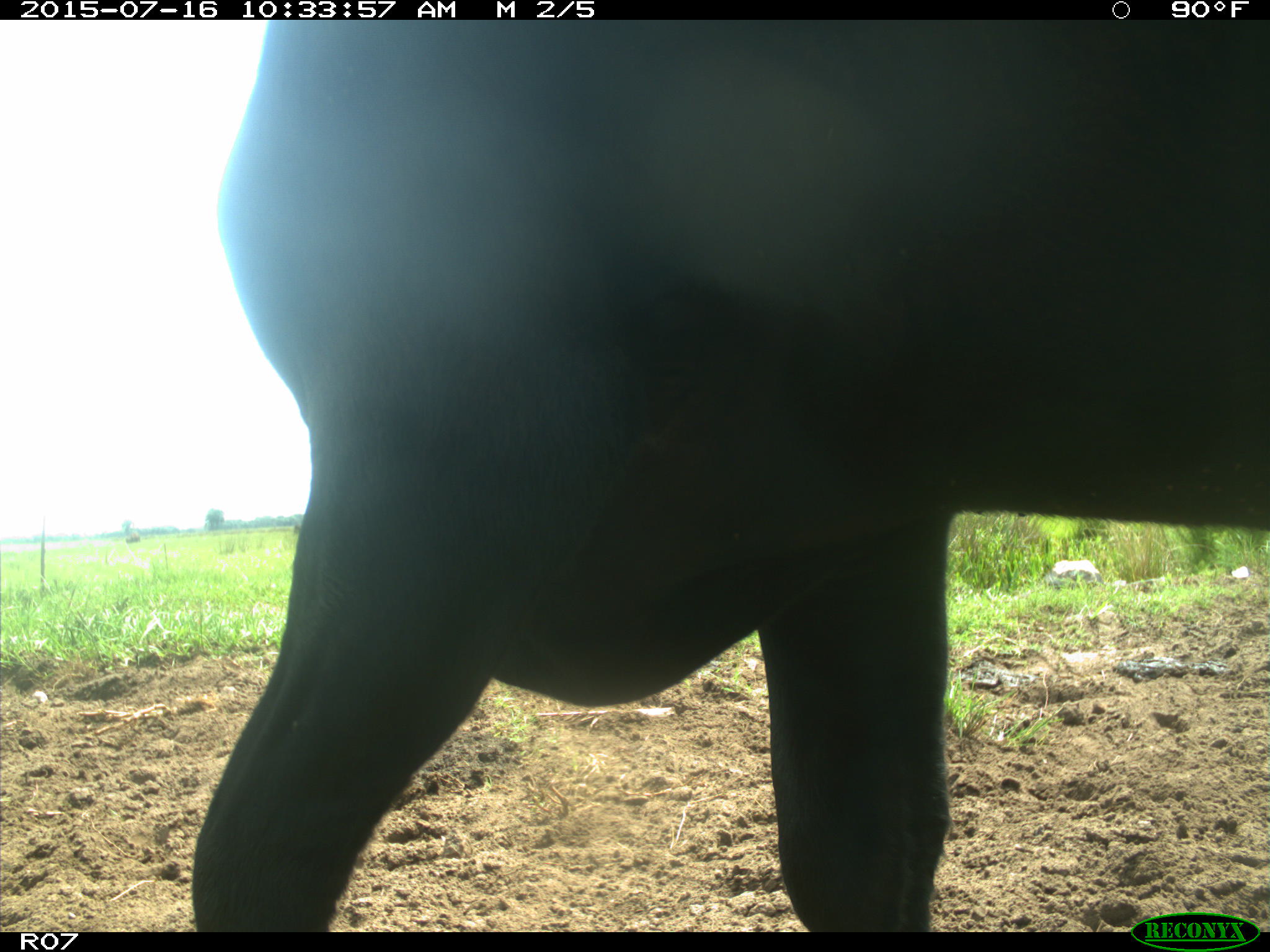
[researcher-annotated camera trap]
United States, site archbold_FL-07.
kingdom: Animalia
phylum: Chordata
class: Mammalia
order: Artiodactyla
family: Bovidae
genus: Bos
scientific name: Bos taurus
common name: domestic cow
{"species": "Bos taurus (domestic cow)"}